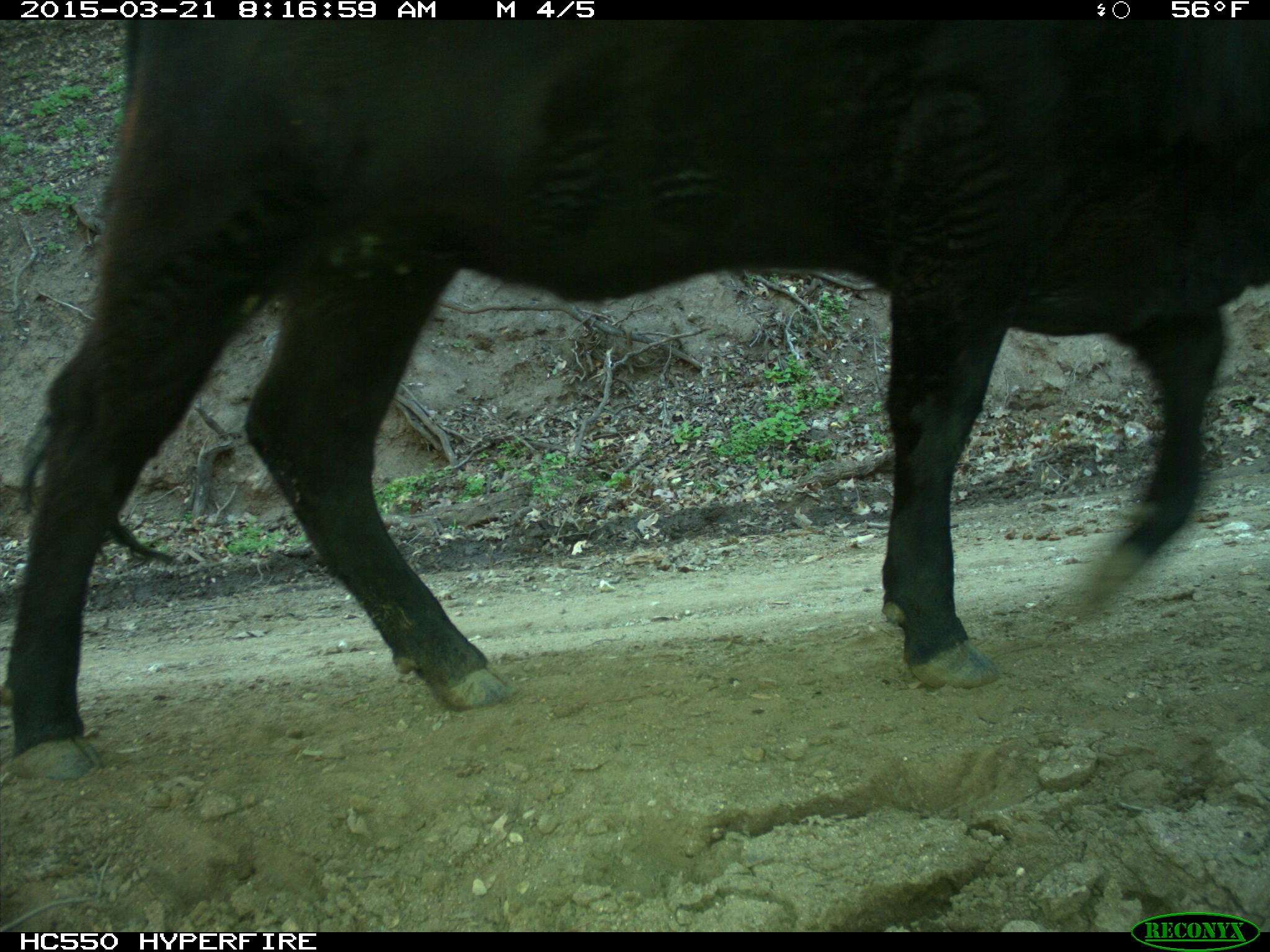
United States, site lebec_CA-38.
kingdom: Animalia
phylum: Chordata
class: Mammalia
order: Artiodactyla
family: Bovidae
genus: Bos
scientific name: Bos taurus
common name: domestic cow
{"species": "Bos taurus (domestic cow)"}